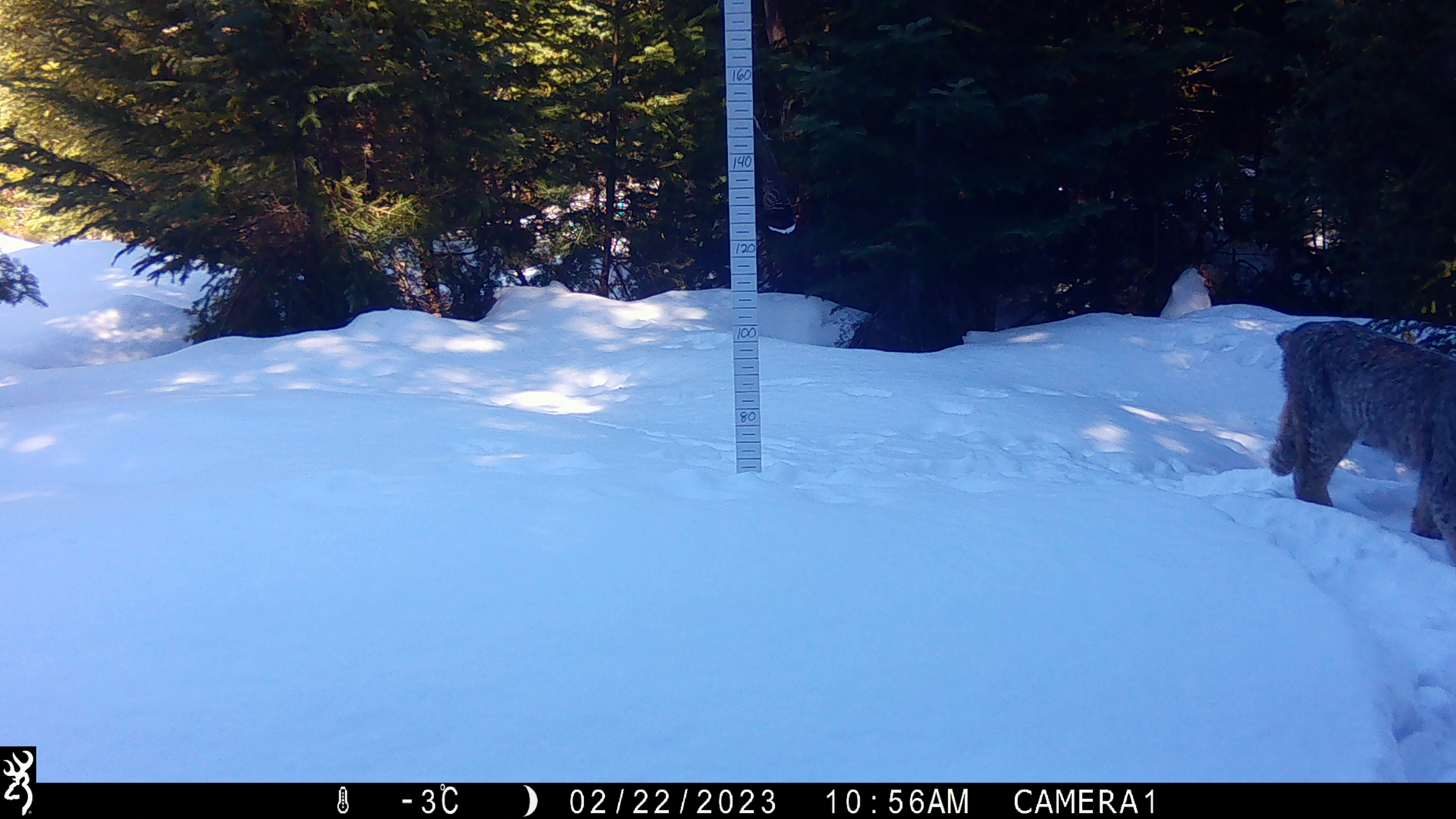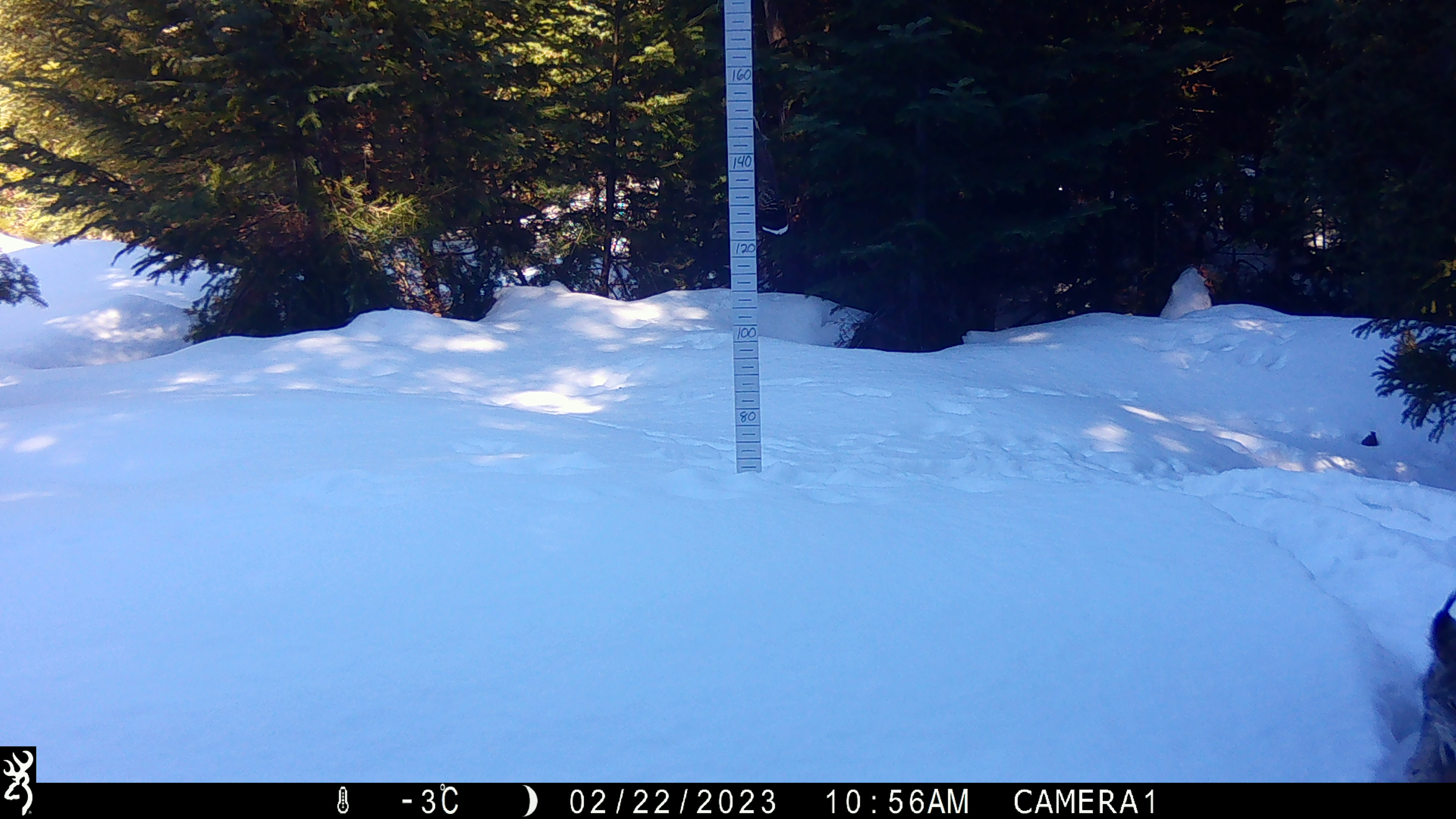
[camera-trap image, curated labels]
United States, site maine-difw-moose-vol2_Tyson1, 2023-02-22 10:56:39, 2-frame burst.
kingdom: Animalia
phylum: Chordata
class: Mammalia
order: Carnivora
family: Felidae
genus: Lynx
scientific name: Lynx canadensis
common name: canada lynx